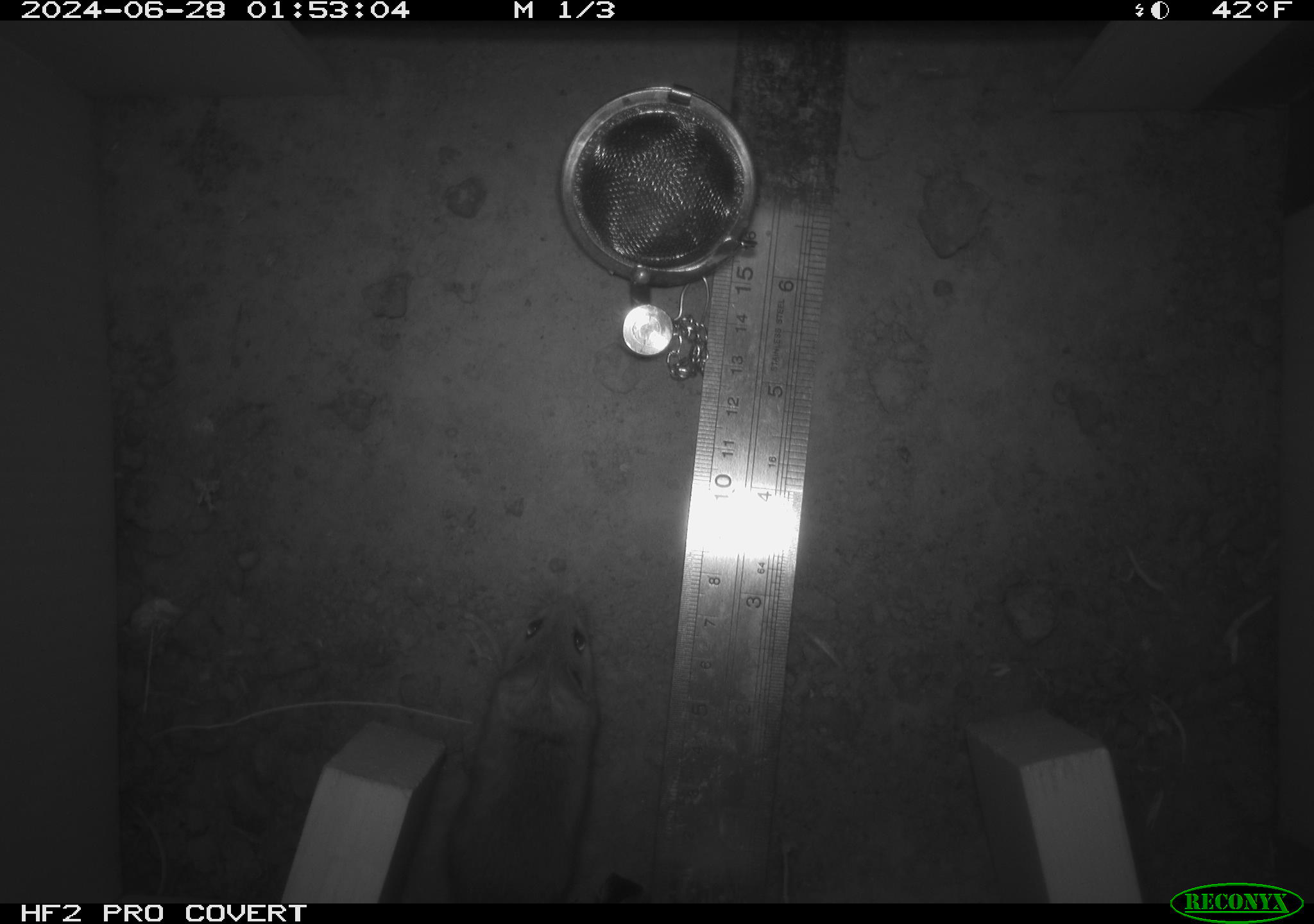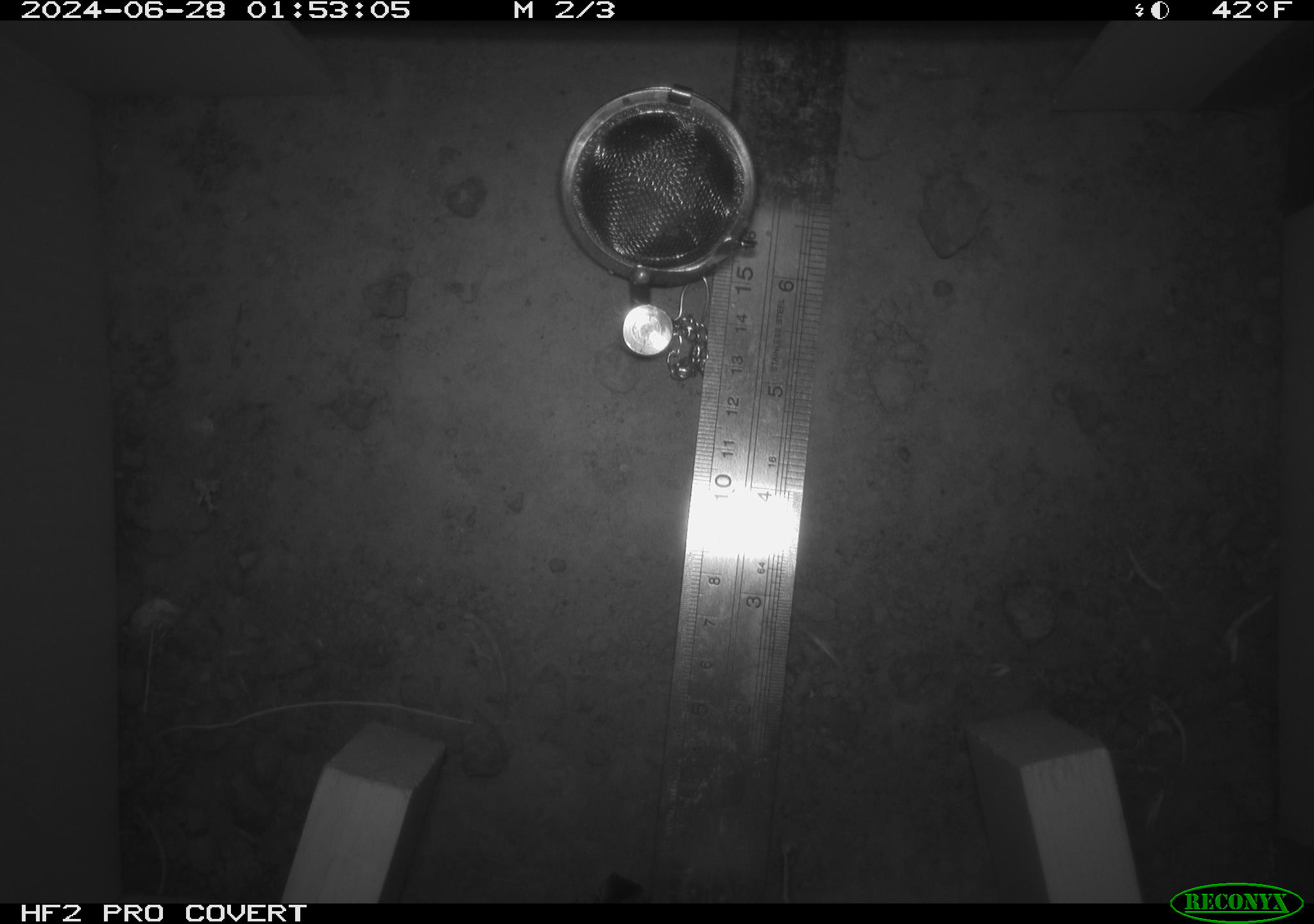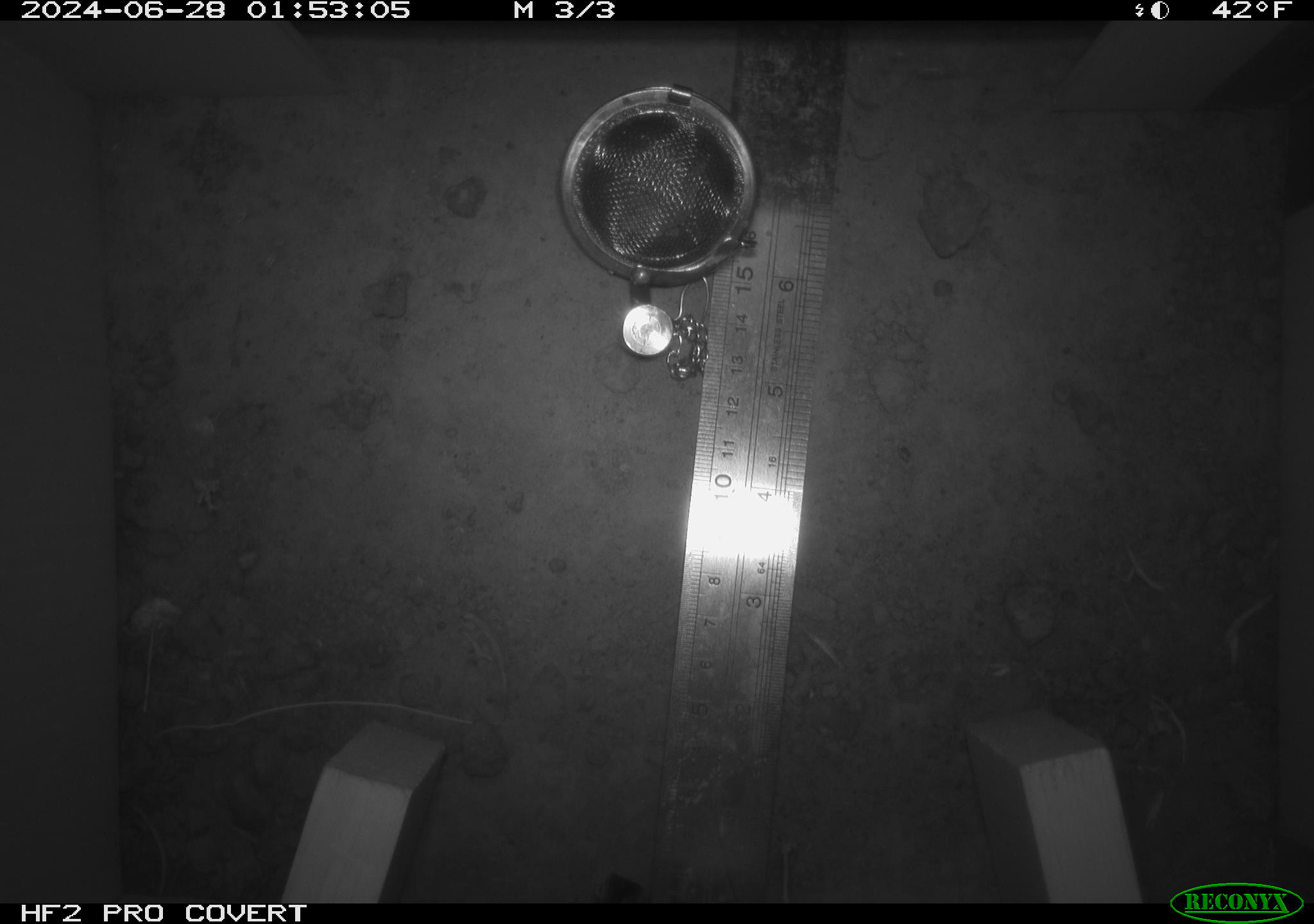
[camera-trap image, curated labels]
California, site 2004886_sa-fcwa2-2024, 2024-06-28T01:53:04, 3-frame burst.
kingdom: Animalia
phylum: Chordata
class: Mammalia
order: Rodentia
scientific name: Rodentia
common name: mouse species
Mouse species (Rodentia).